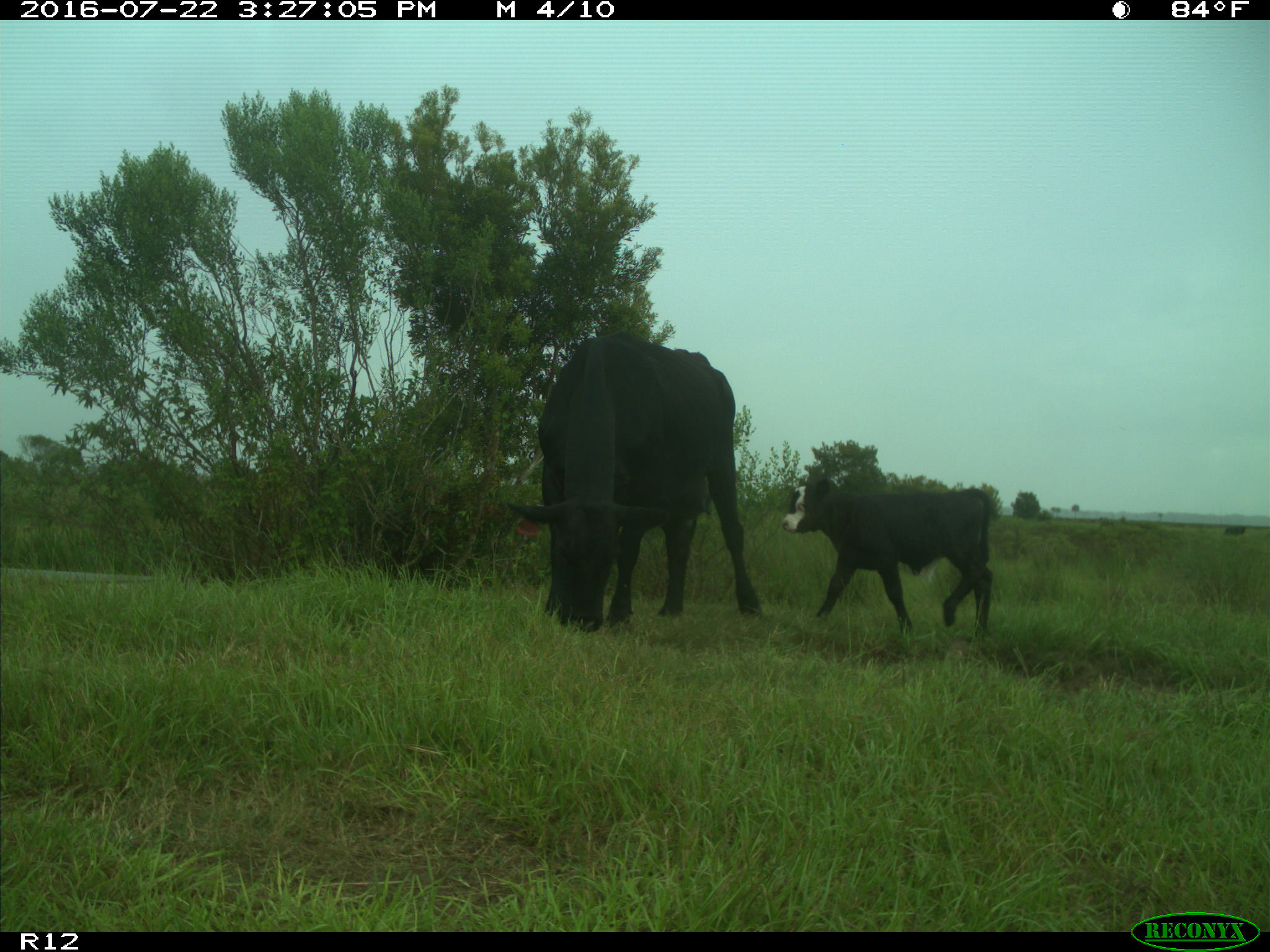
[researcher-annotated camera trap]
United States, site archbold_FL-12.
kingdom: Animalia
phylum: Chordata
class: Mammalia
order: Artiodactyla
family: Bovidae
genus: Bos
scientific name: Bos taurus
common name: domestic cow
Bos taurus (domestic cow).